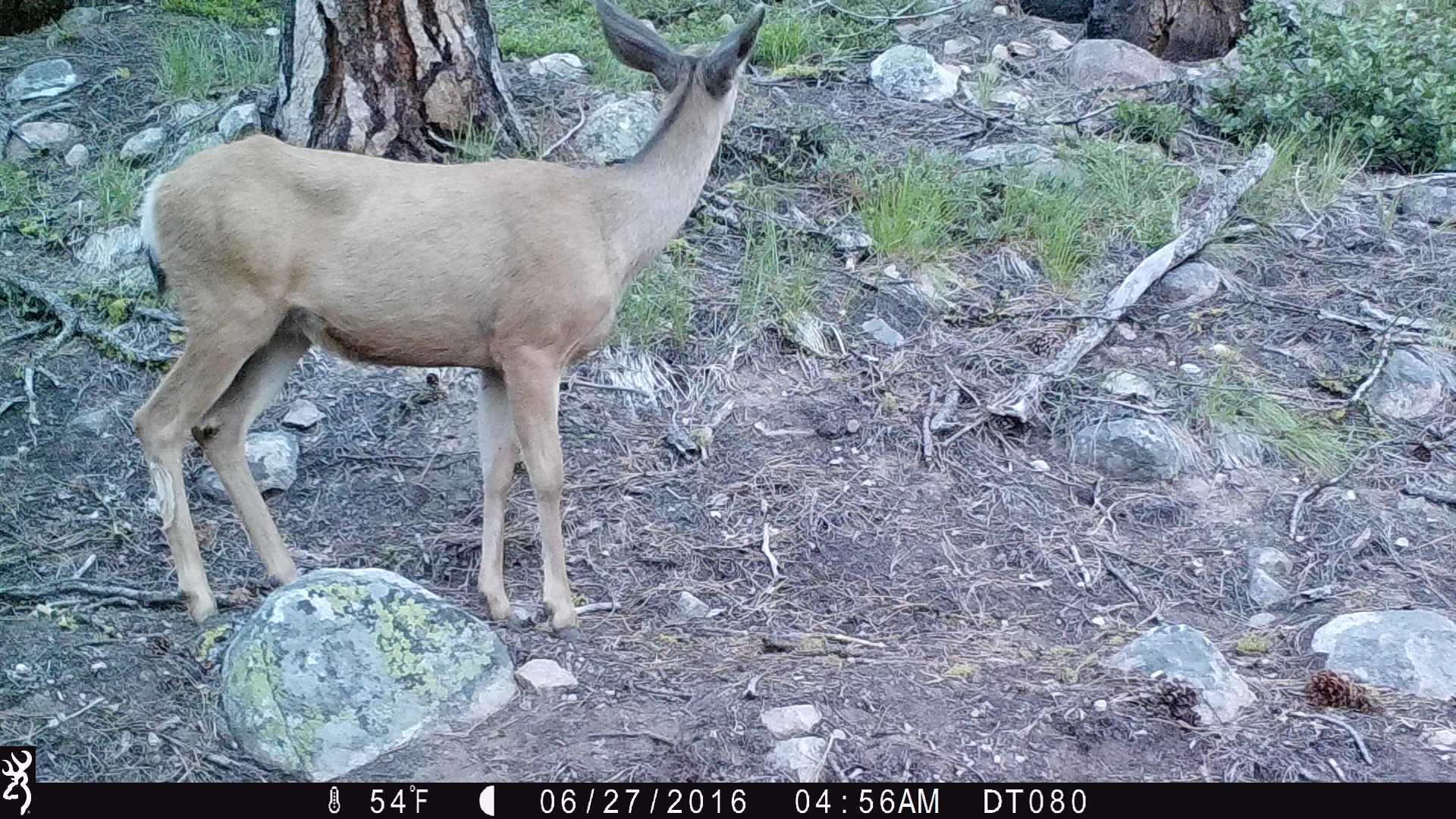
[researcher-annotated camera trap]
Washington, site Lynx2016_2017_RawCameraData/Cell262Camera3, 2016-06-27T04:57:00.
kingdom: Animalia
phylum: Chordata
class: Mammalia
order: Artiodactyla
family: Cervidae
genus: Odocoileus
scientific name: Odocoileus hemionus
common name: mule deer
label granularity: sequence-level